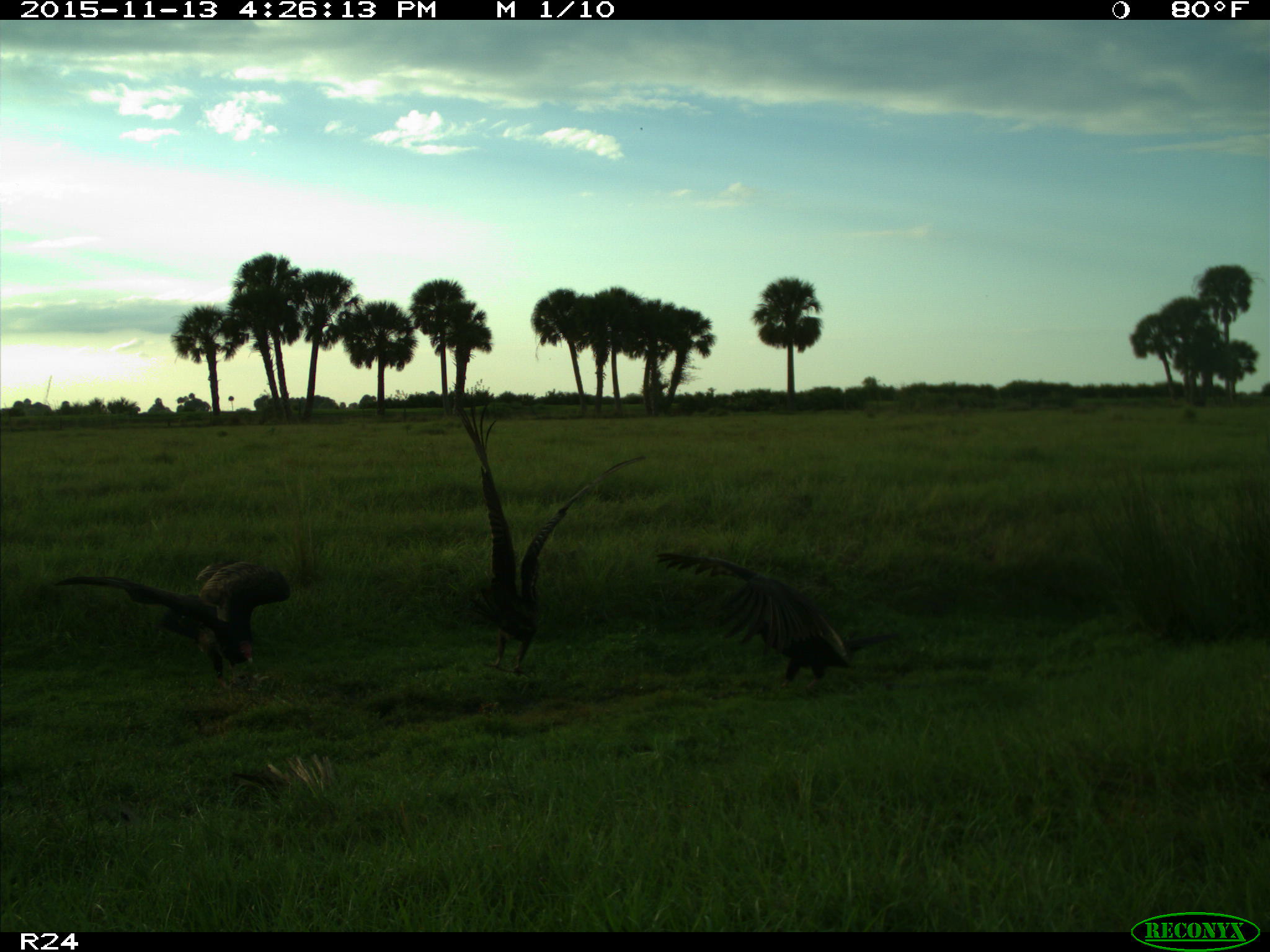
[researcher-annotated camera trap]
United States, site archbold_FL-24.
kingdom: Animalia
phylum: Chordata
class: Aves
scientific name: Aves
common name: birds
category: unidentified bird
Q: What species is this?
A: Unidentified bird (birds) (Aves).